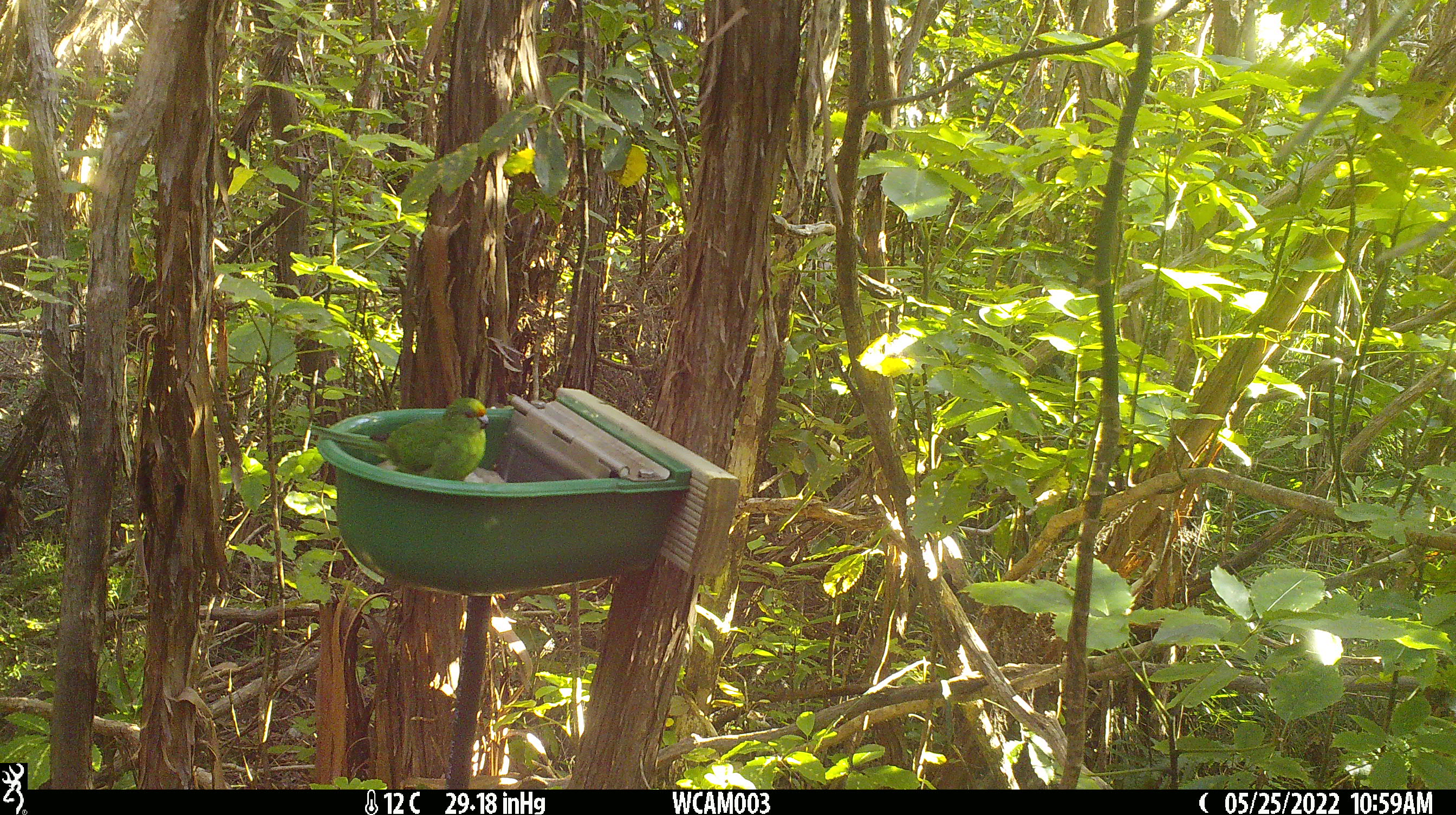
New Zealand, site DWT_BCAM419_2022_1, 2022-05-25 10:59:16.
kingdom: Animalia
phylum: Chordata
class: Aves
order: Psittaciformes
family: Psittaculidae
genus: Cyanoramphus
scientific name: Cyanoramphus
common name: parakeet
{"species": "parakeet (Cyanoramphus)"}